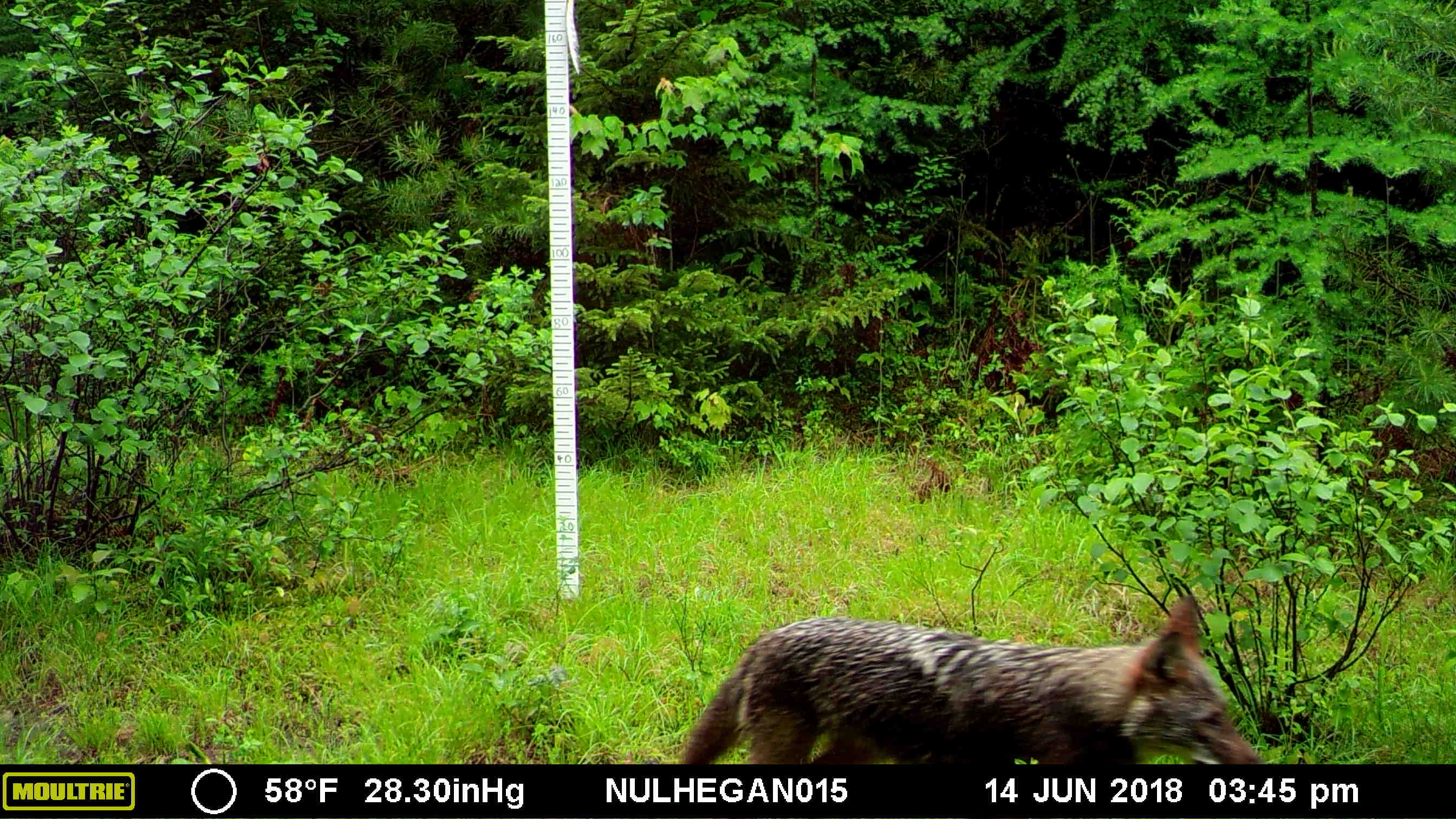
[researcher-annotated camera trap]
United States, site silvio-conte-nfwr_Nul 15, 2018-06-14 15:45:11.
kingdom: Animalia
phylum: Chordata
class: Mammalia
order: Carnivora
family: Canidae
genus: Canis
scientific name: Canis latrans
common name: coyote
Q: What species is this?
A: Coyote (Canis latrans).